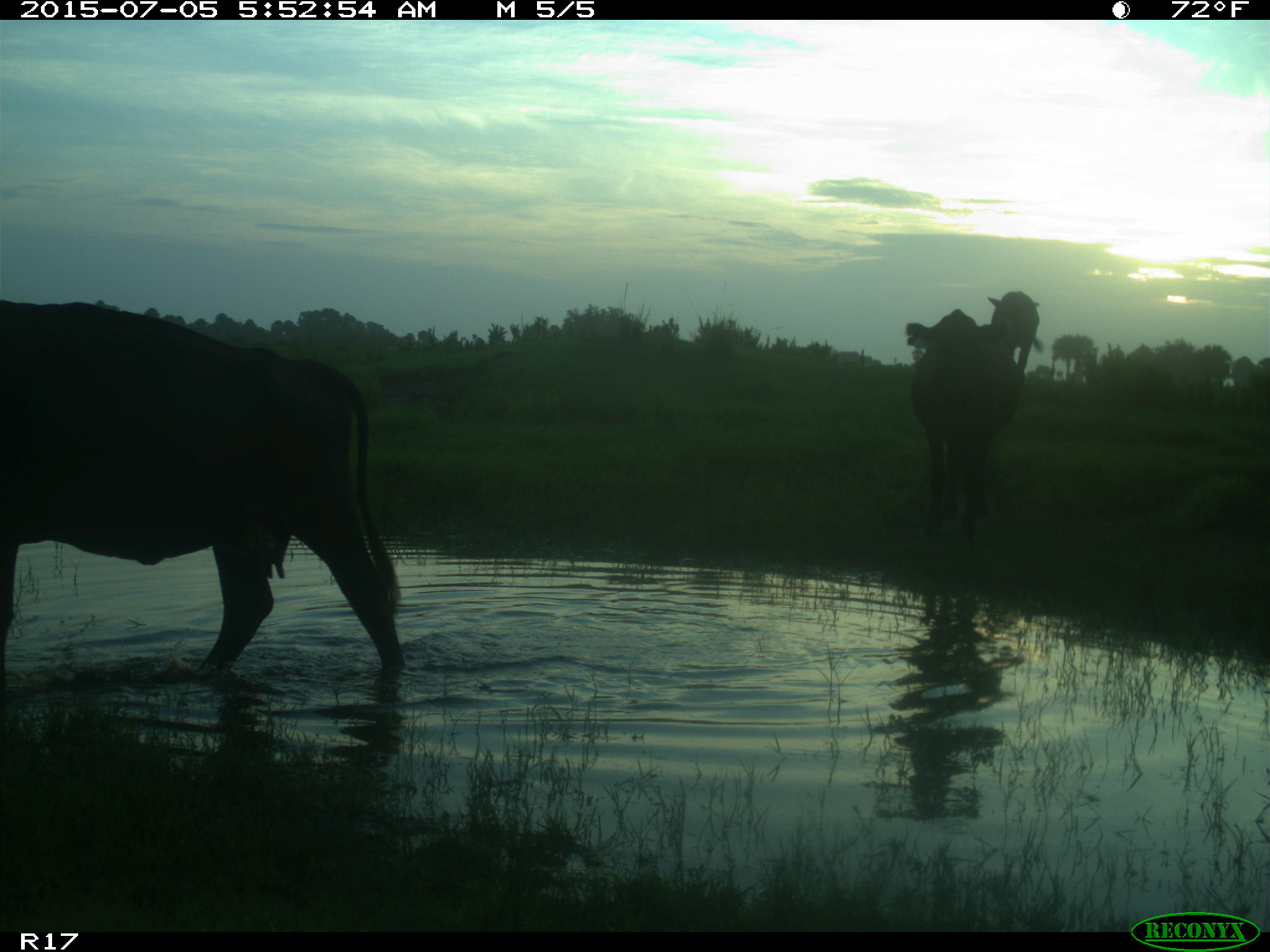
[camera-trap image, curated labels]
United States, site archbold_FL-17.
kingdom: Animalia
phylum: Chordata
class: Mammalia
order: Artiodactyla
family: Bovidae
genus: Bos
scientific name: Bos taurus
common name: domestic cow